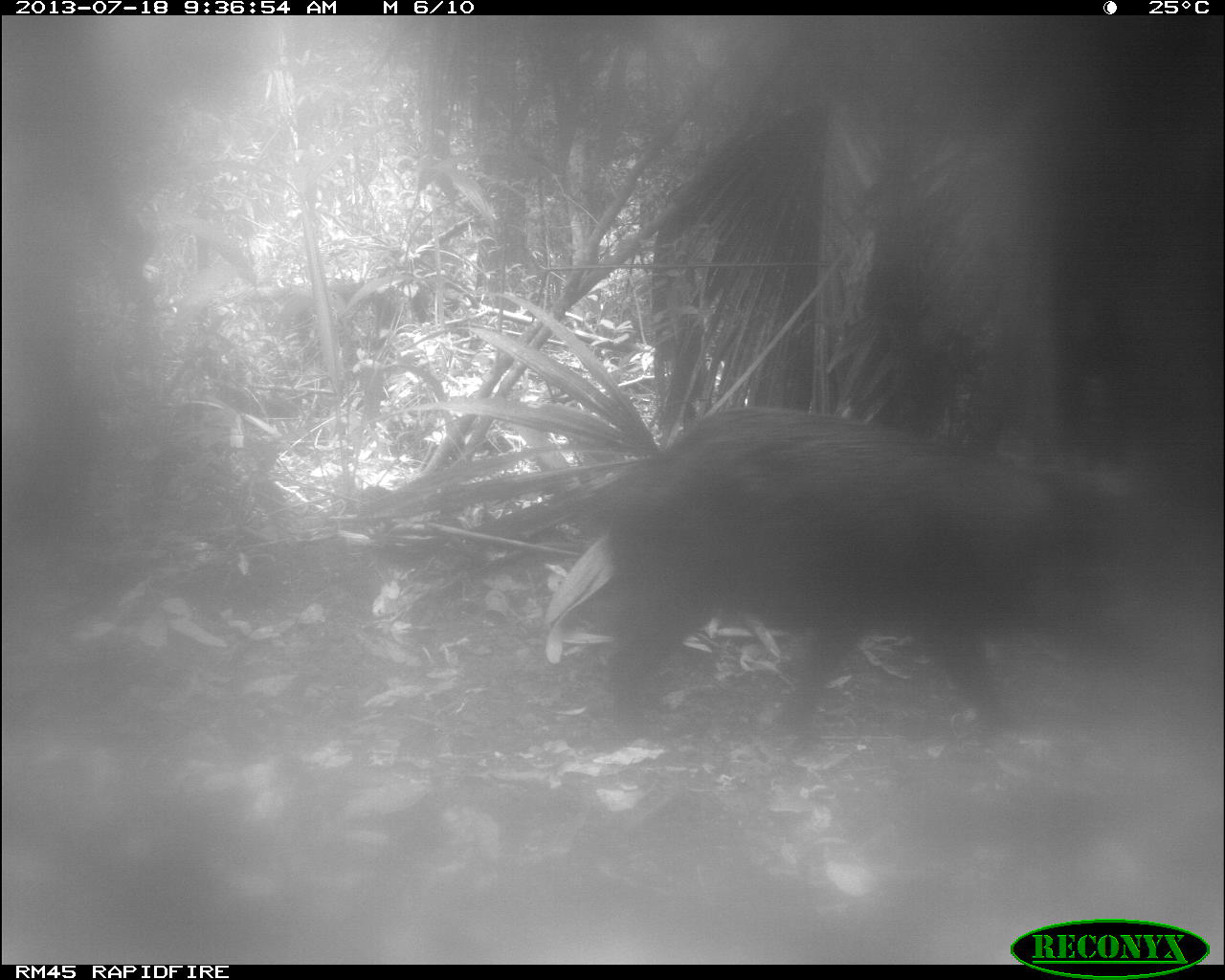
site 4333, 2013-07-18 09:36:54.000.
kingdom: Animalia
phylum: Chordata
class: Mammalia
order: Artiodactyla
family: Tayassuidae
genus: Tayassu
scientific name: Tayassu pecari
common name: white-lipped peccary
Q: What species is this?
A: Tayassu pecari (white-lipped peccary).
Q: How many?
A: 2.